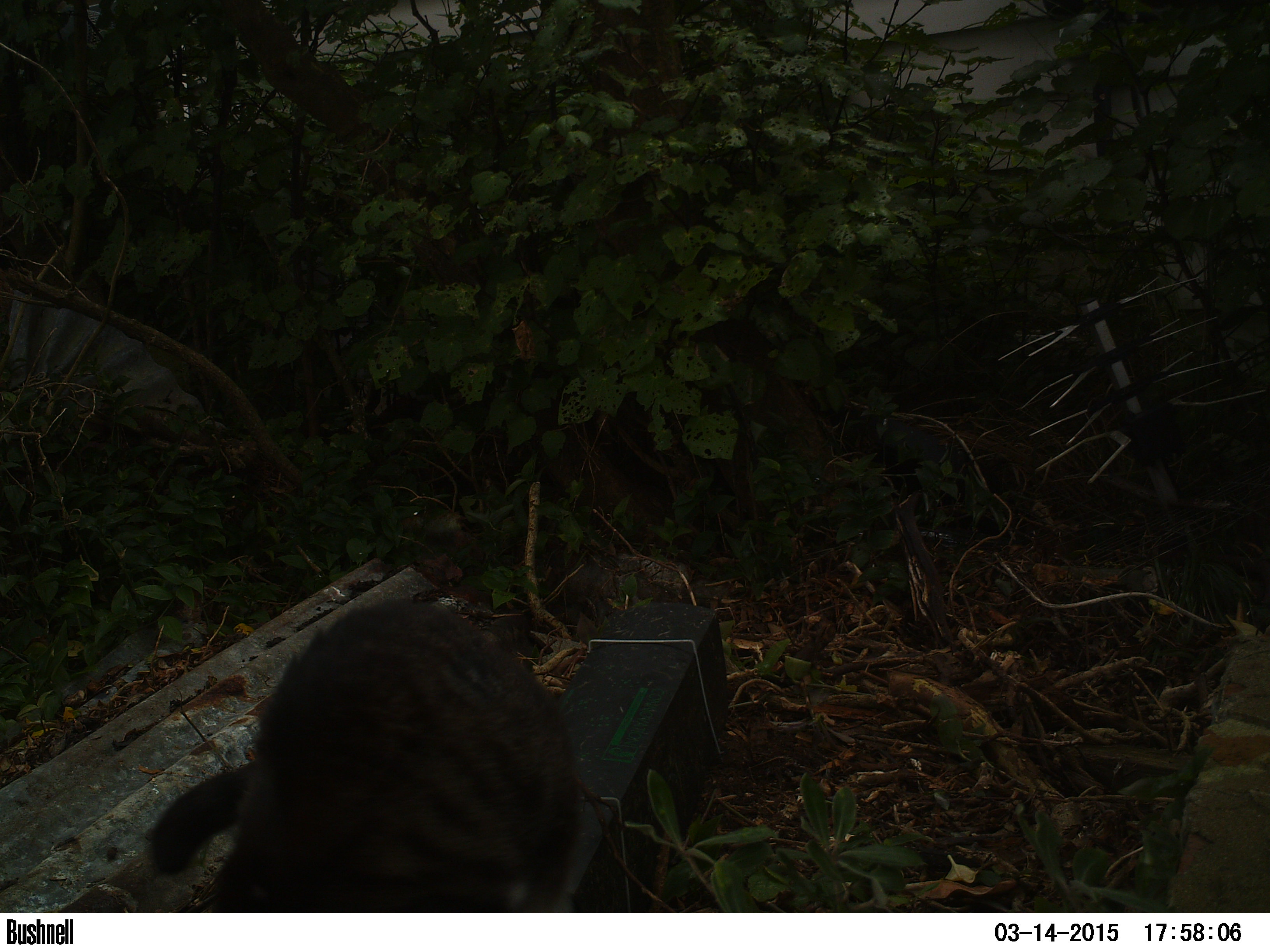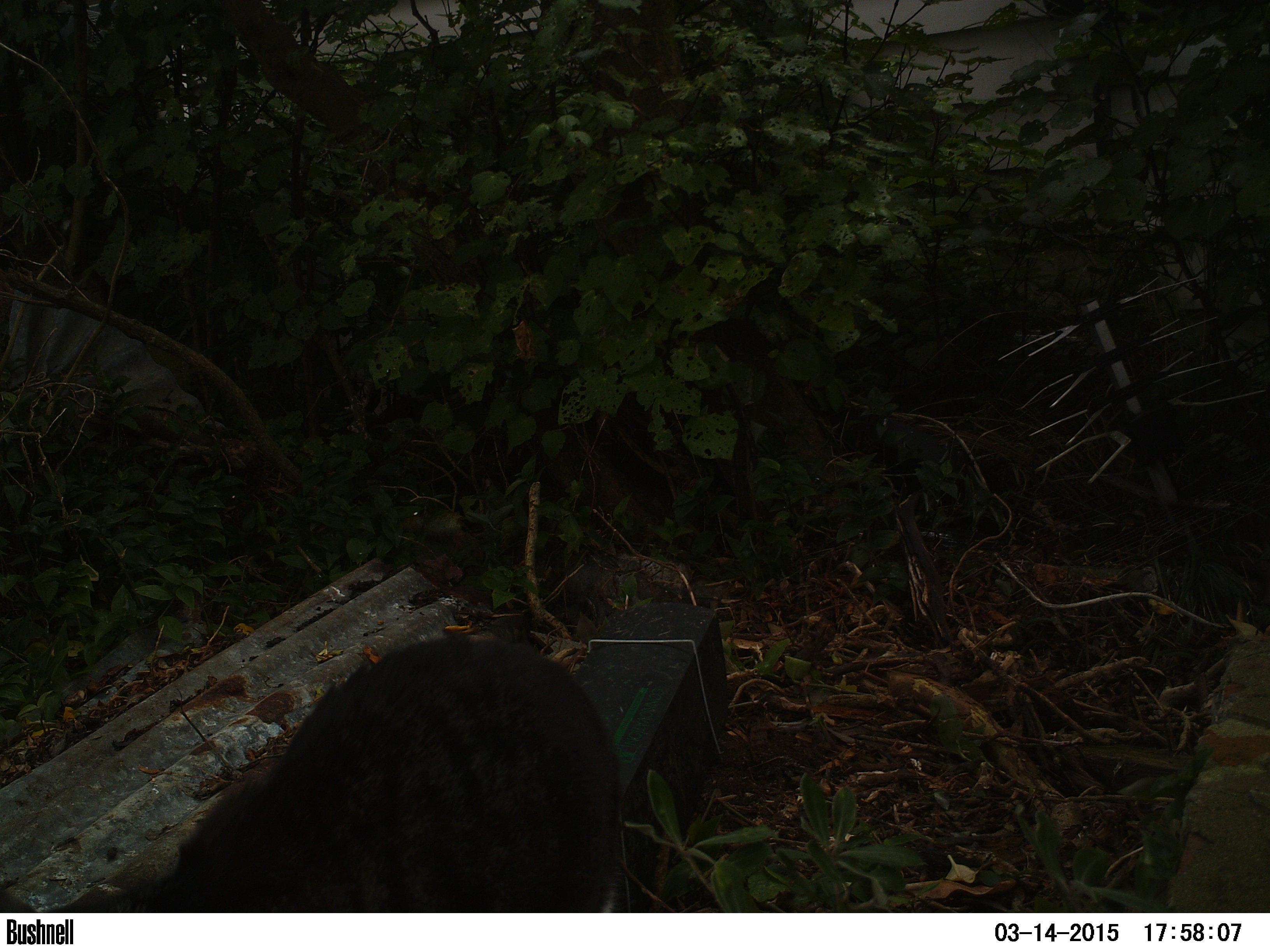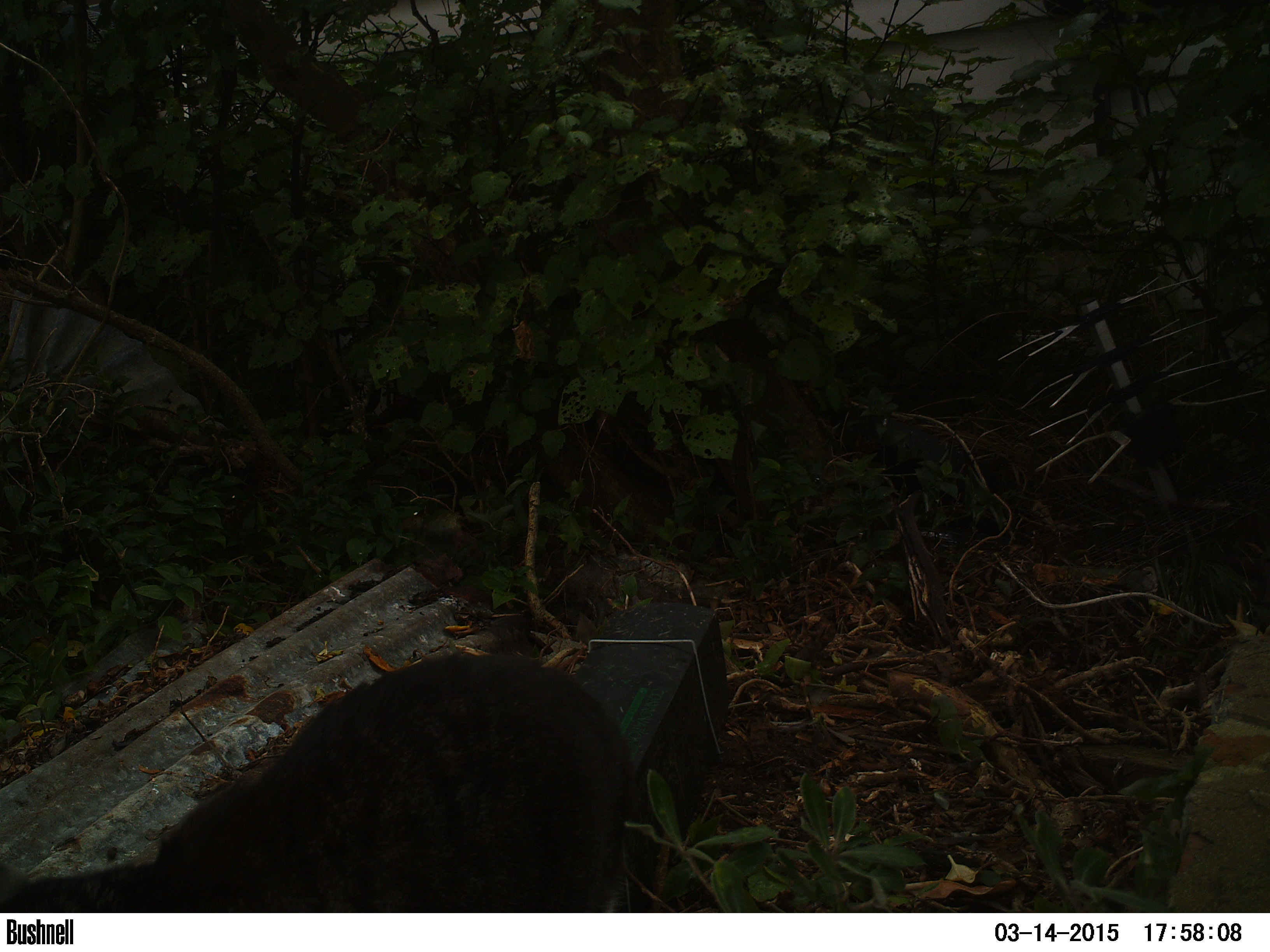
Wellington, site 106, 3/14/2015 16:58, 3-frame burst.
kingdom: Animalia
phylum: Chordata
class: Mammalia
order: Carnivora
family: Felidae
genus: Felis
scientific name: Felis catus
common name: cat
Cat (Felis catus).